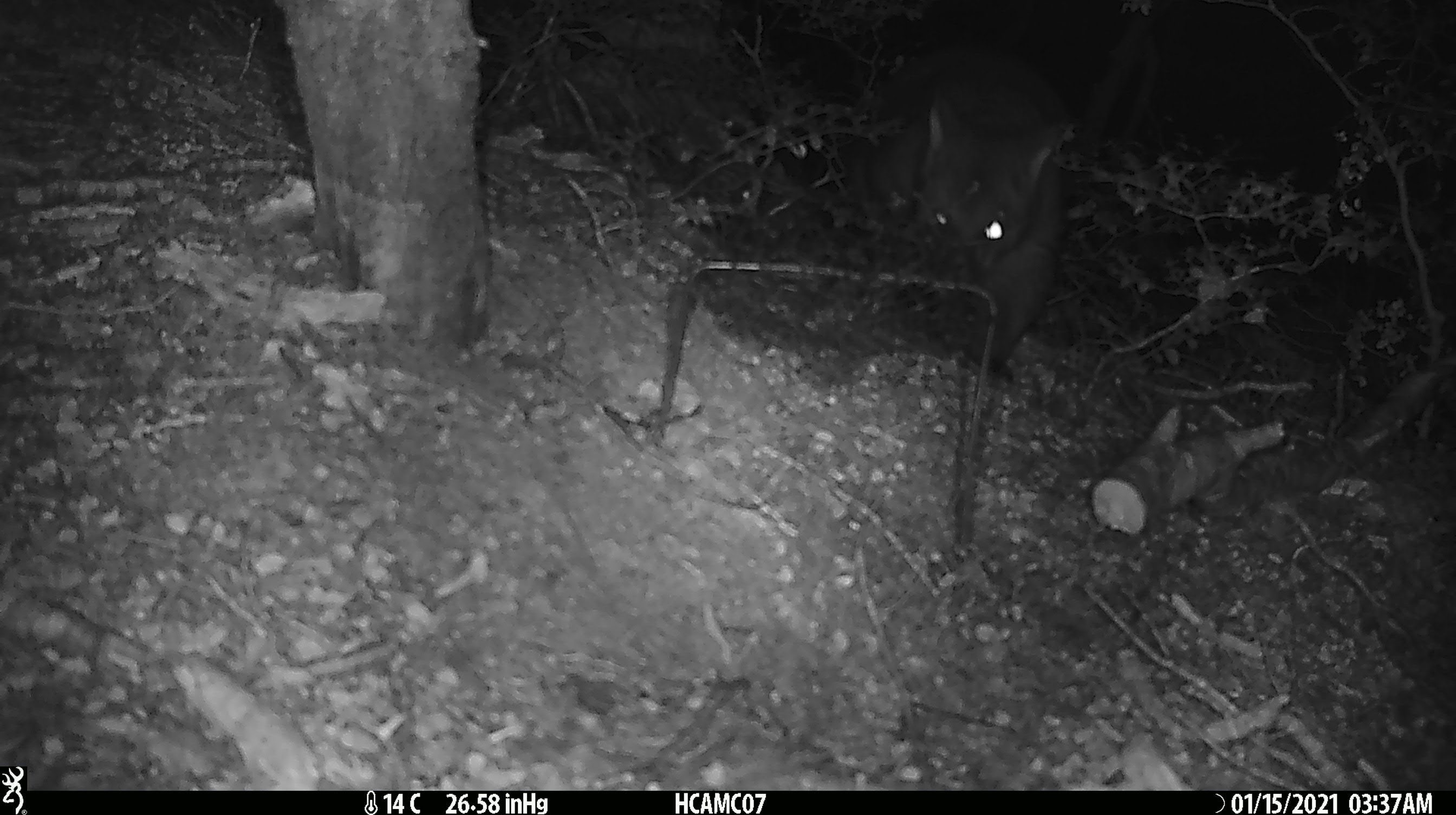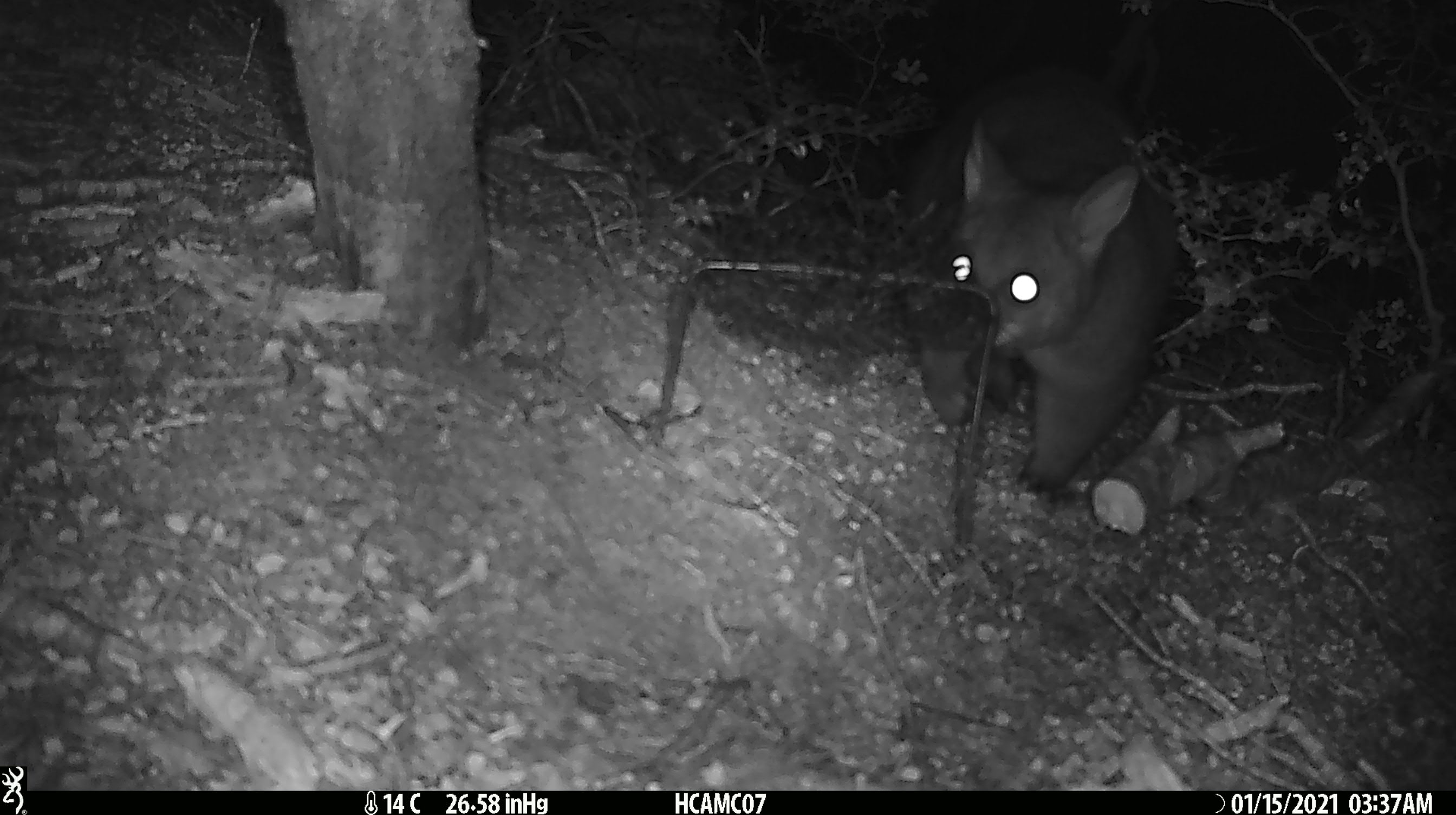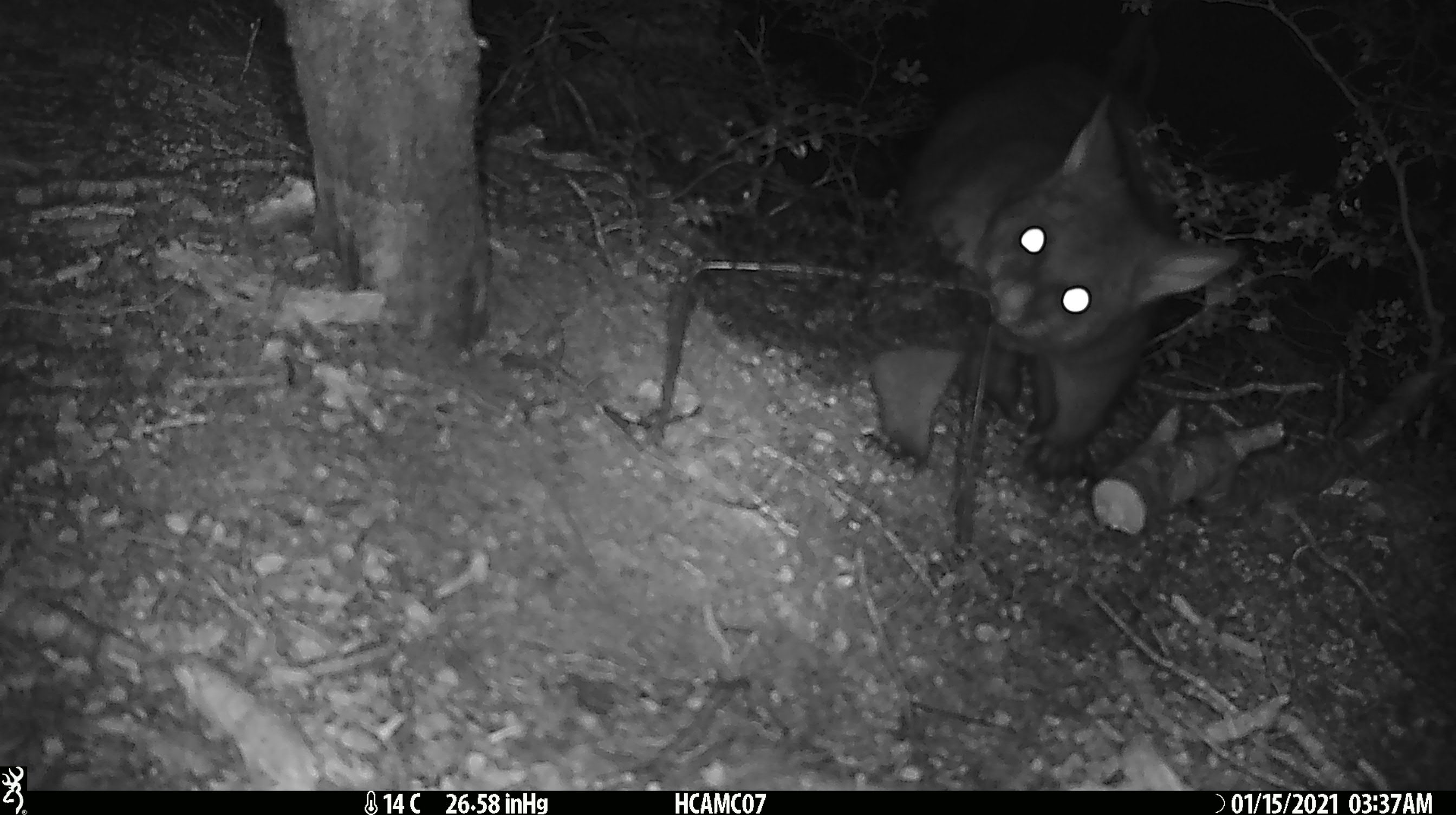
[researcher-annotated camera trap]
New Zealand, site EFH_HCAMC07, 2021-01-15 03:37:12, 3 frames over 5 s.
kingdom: Animalia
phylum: Chordata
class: Mammalia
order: Diprotodontia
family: Phalangeridae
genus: Trichosurus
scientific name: Trichosurus vulpecula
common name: common brushtail possum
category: possum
Possum (common brushtail possum) (Trichosurus vulpecula).